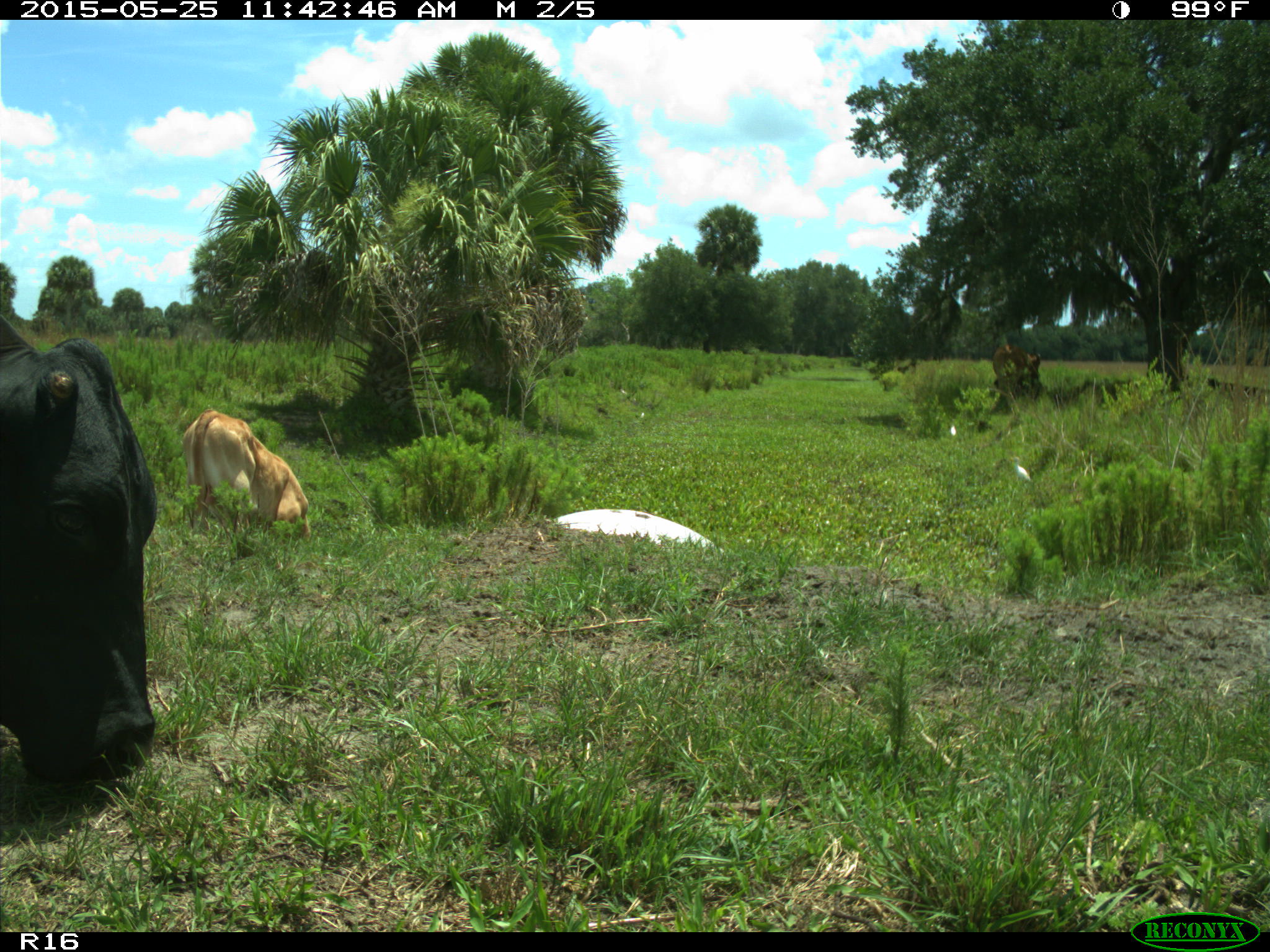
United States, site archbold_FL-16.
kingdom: Animalia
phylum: Chordata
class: Mammalia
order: Artiodactyla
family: Bovidae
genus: Bos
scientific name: Bos taurus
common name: domestic cow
Bos taurus (domestic cow).